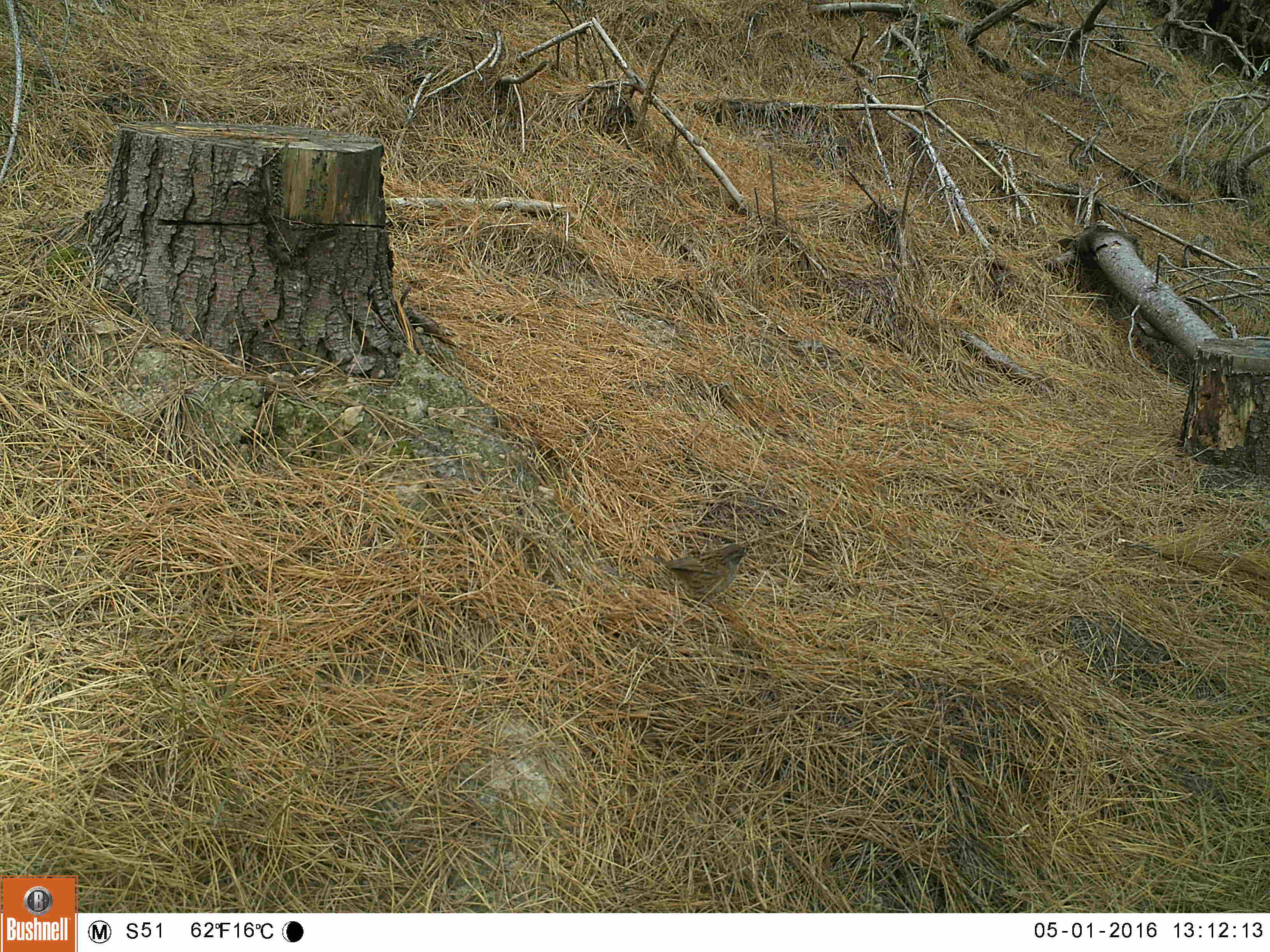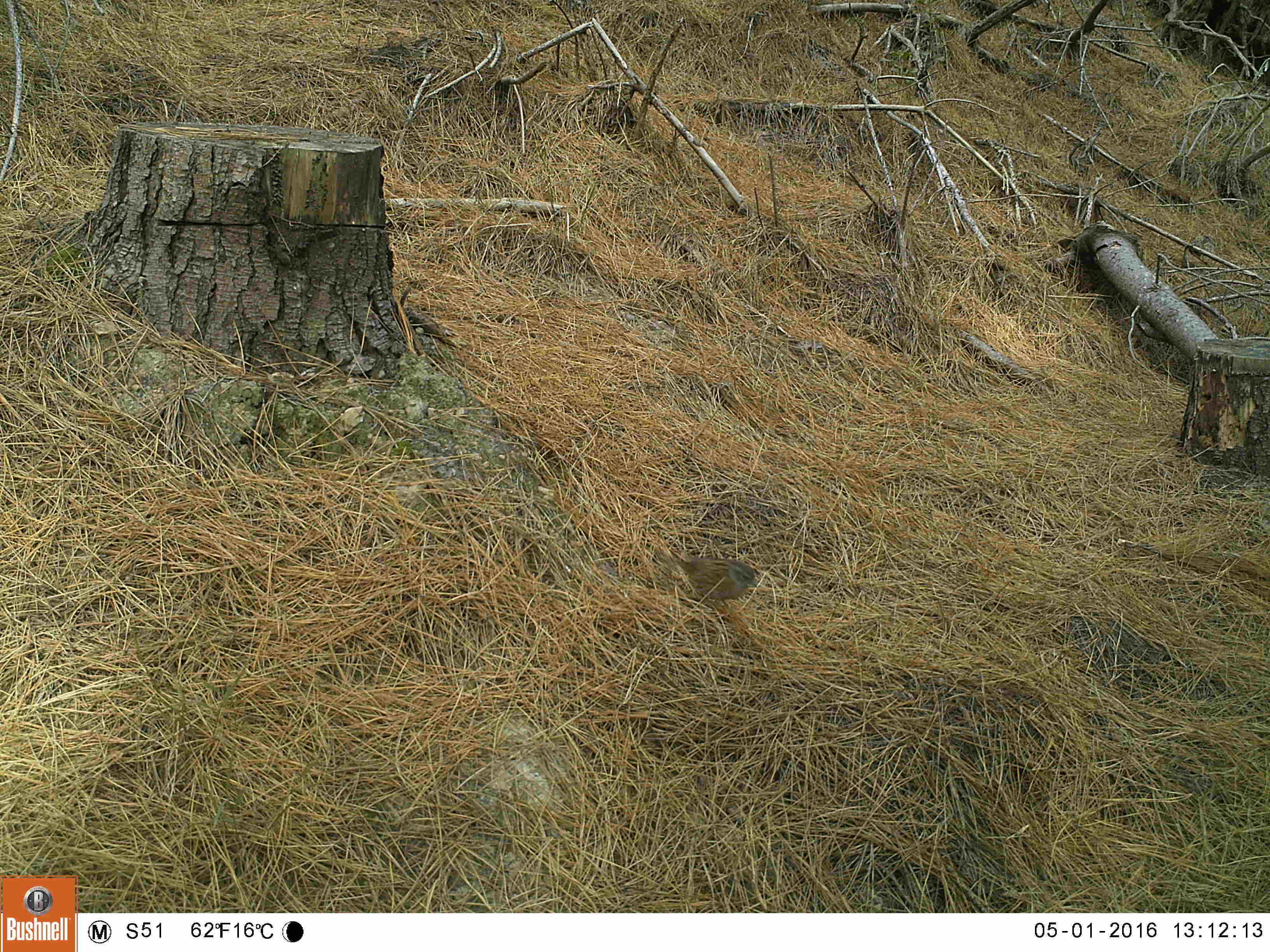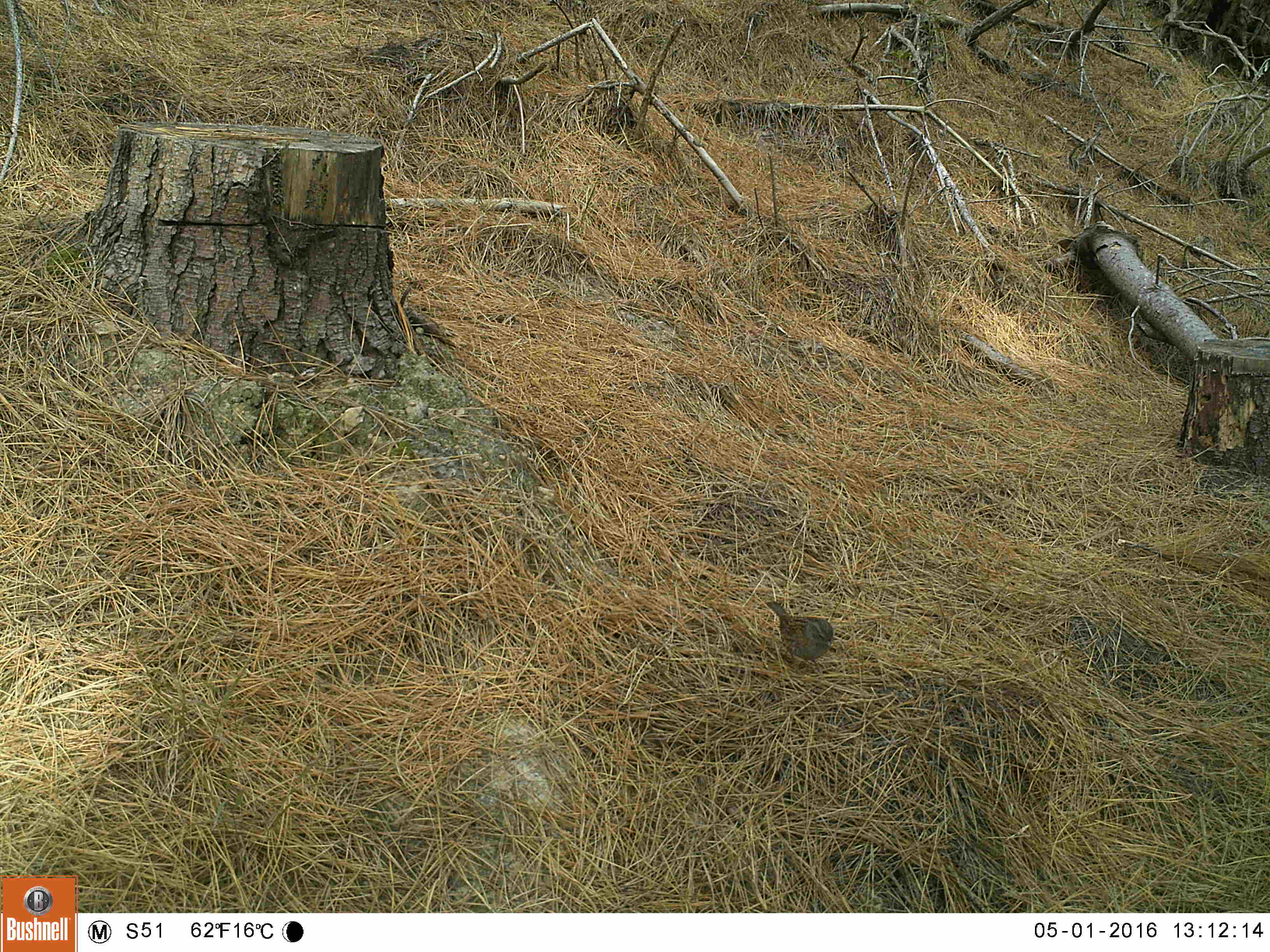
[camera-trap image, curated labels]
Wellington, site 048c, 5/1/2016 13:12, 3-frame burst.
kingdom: Animalia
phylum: Chordata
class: Aves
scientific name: Aves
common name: bird